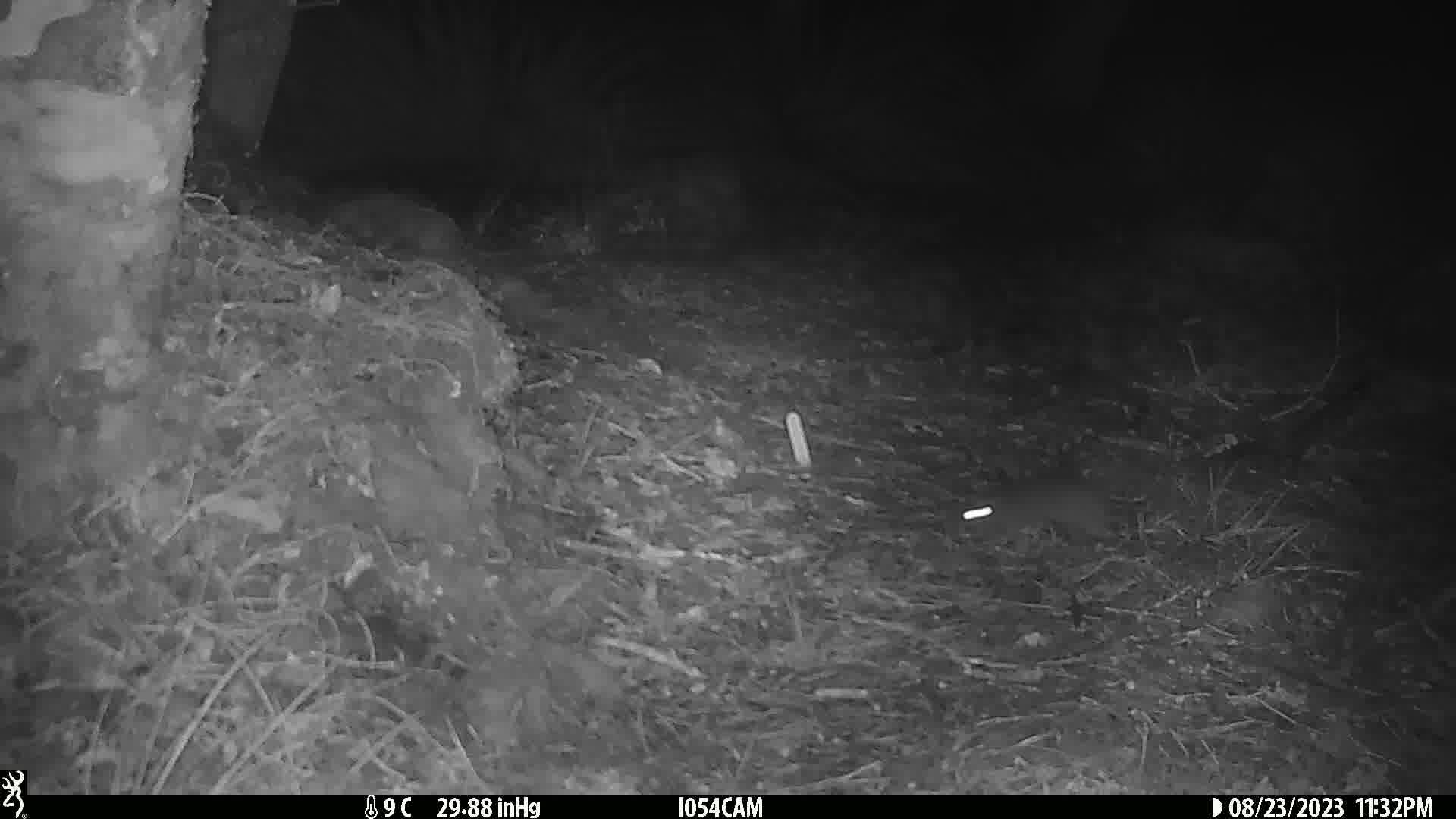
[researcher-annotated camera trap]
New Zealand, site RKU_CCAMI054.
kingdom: Animalia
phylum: Chordata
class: Mammalia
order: Rodentia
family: Muridae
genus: Rattus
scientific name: Rattus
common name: rat